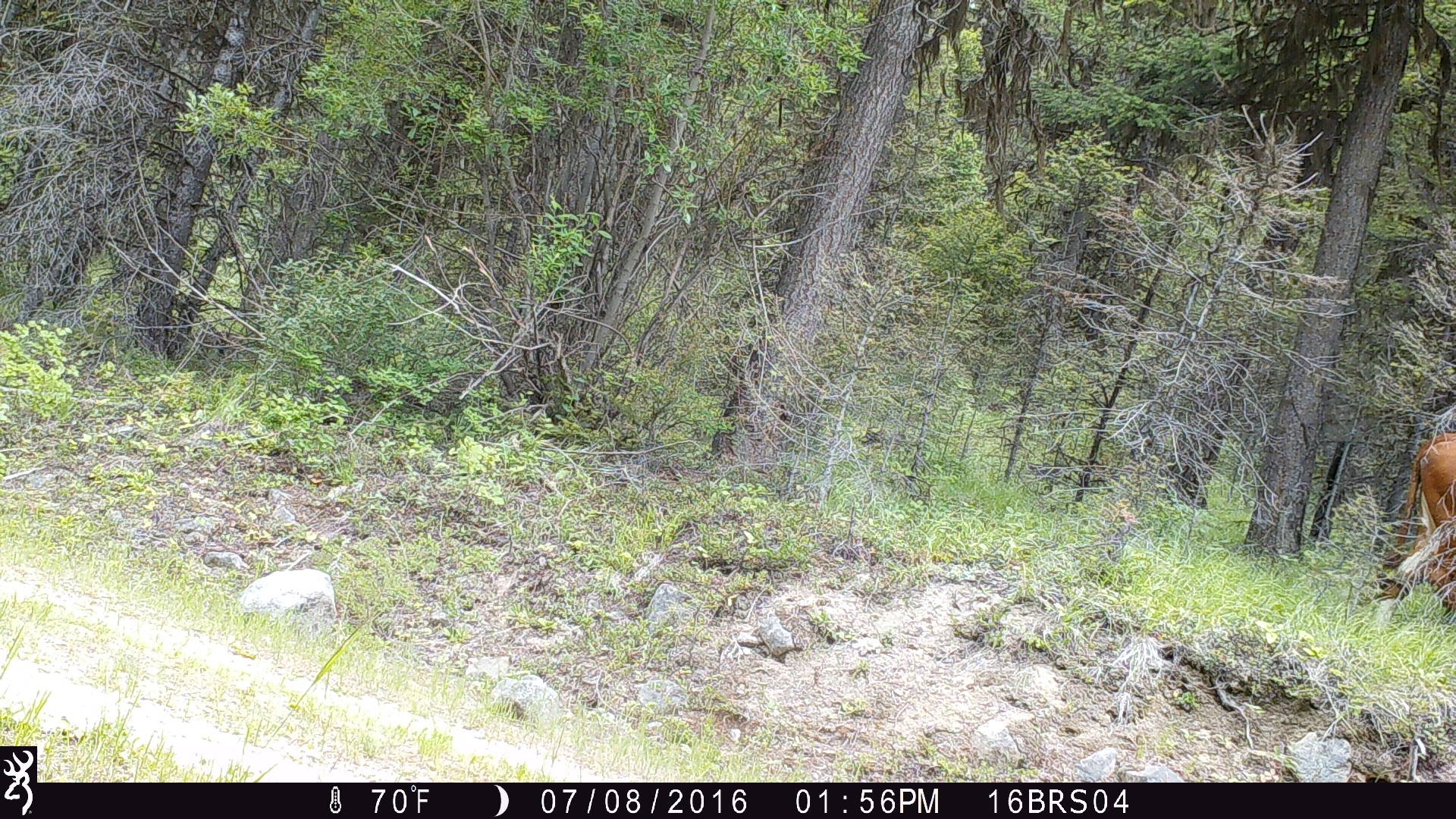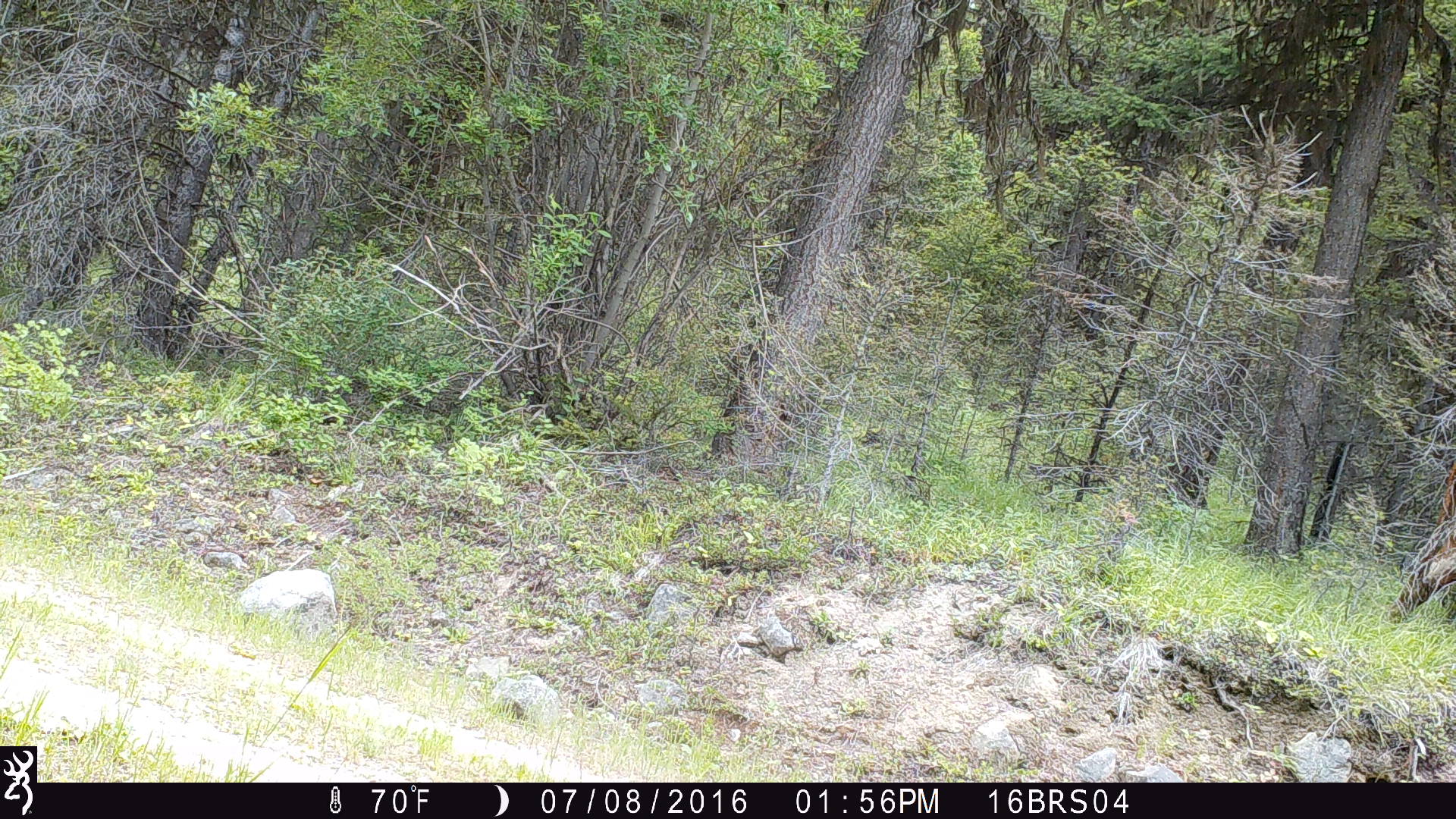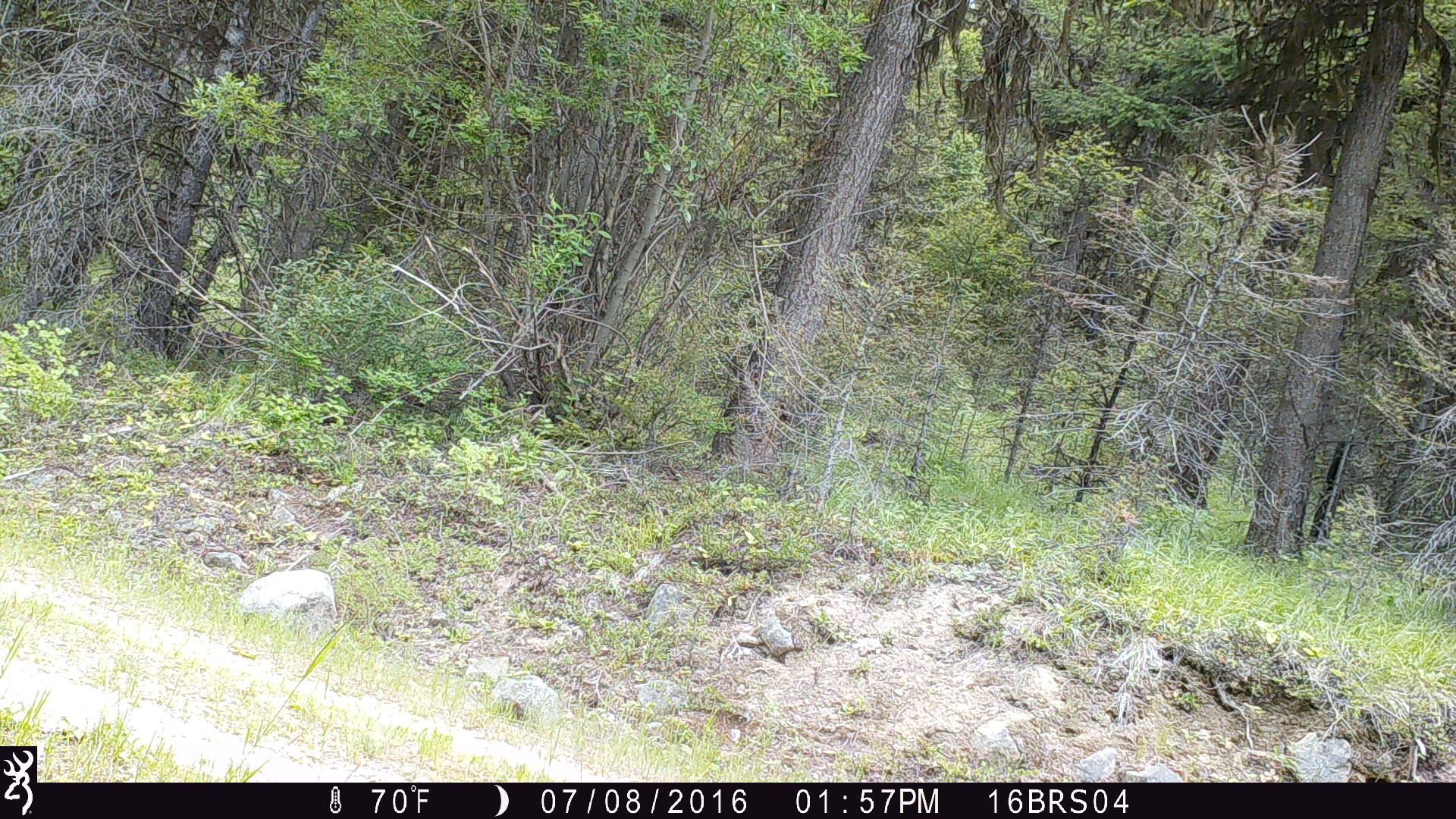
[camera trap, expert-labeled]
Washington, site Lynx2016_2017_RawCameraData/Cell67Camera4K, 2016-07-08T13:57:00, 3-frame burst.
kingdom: Animalia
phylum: Chordata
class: Mammalia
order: Artiodactyla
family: Bovidae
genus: Bos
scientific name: Bos taurus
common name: domestic cattle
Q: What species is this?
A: Domestic cattle (Bos taurus).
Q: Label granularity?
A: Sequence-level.